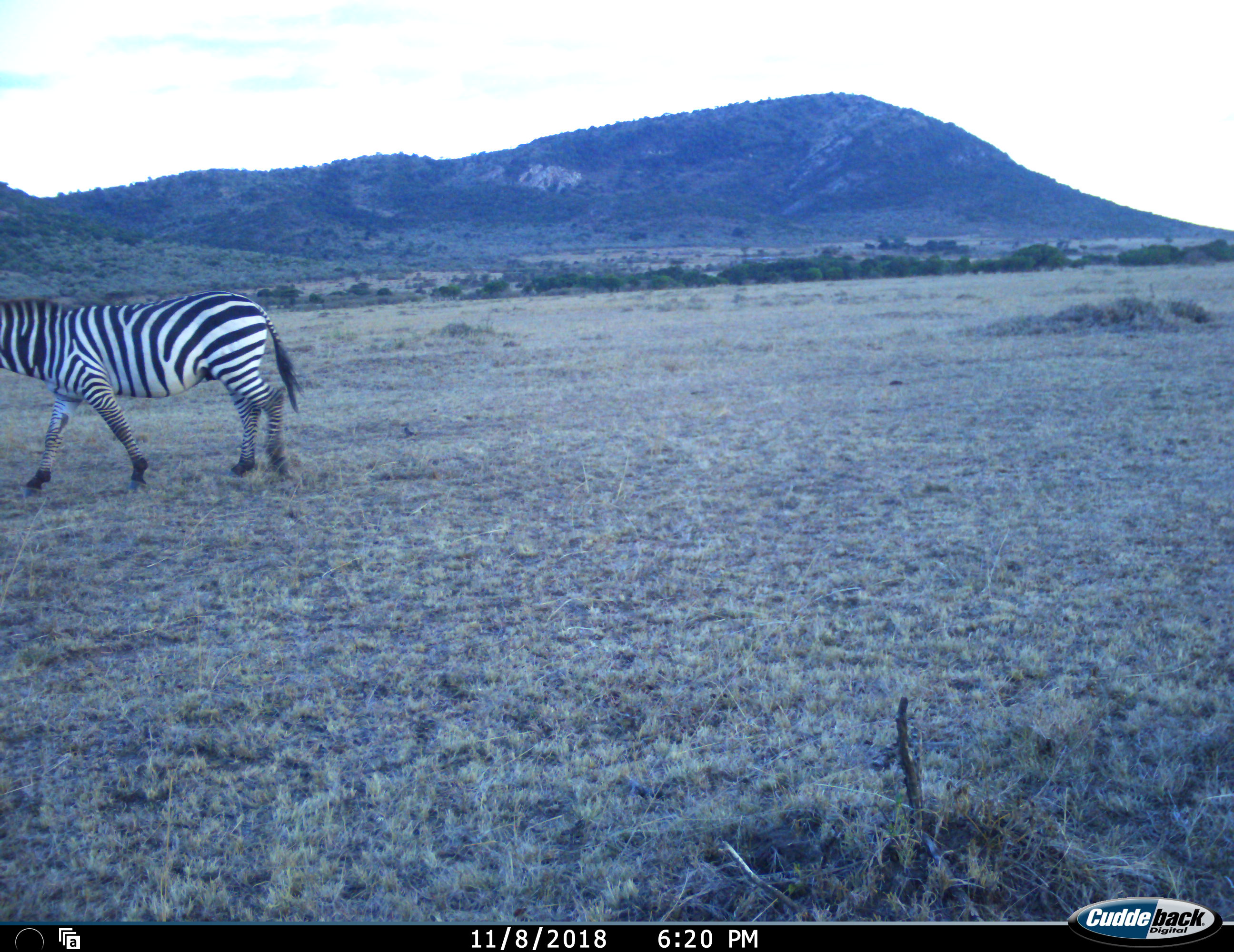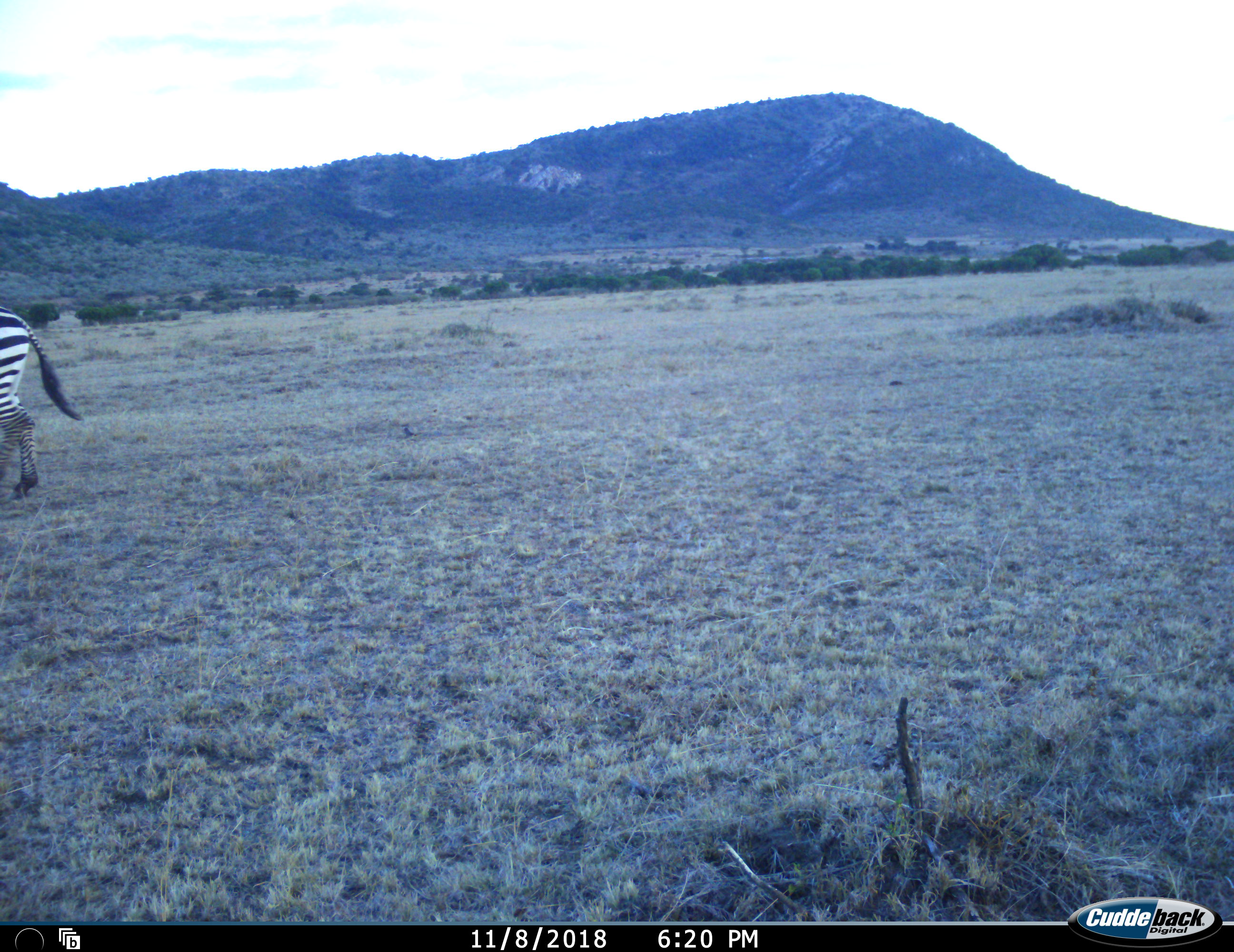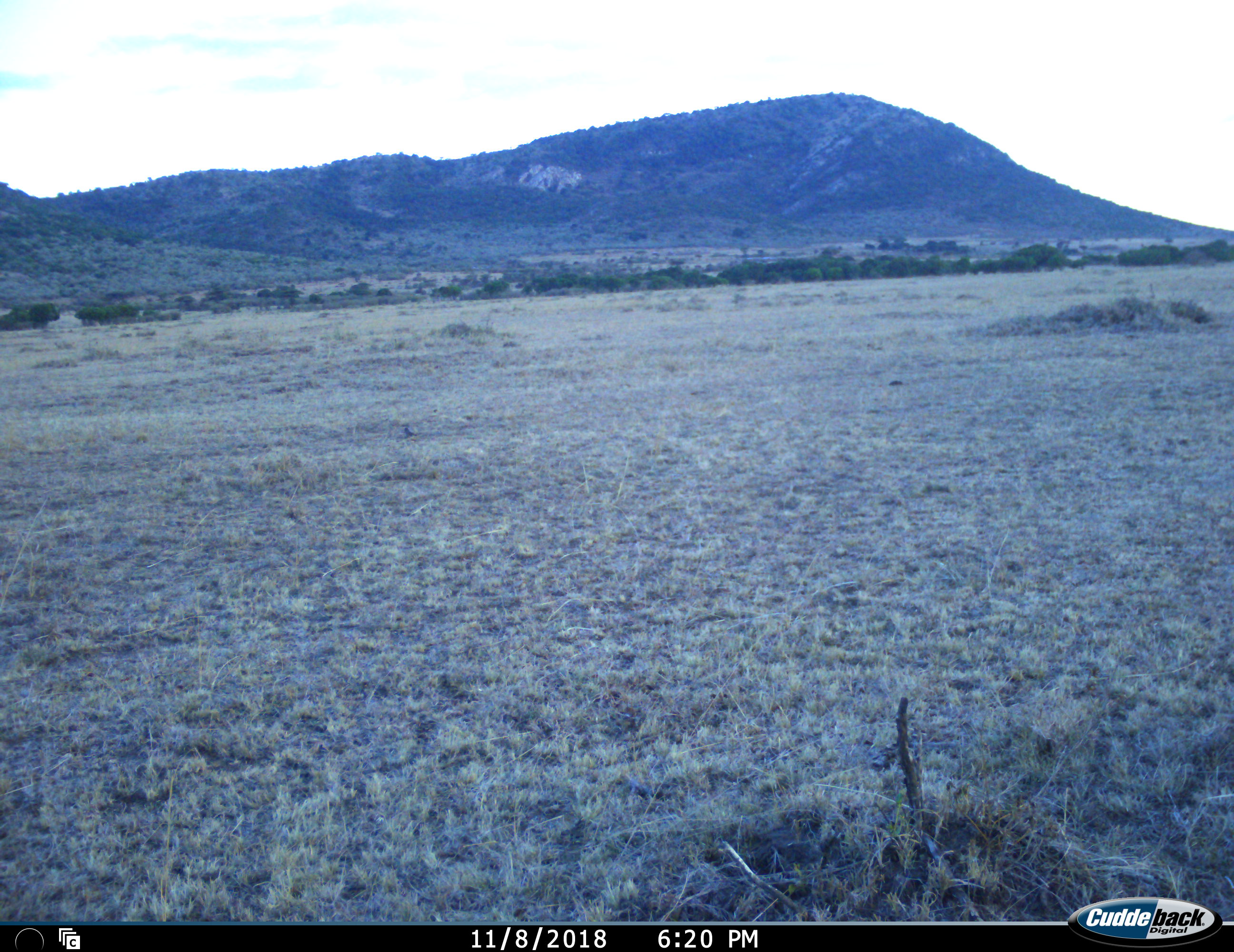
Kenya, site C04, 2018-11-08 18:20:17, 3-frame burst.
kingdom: Animalia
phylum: Chordata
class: Mammalia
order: Perissodactyla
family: Equidae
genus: Equus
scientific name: Equus quagga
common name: plains zebra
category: zebra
Zebra (plains zebra) (Equus quagga), count 1. Behavior (volunteer vote fractions): standing 0%, resting 0%, moving 100%, interacting 0%. Young present (vote fraction): 0%. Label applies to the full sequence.